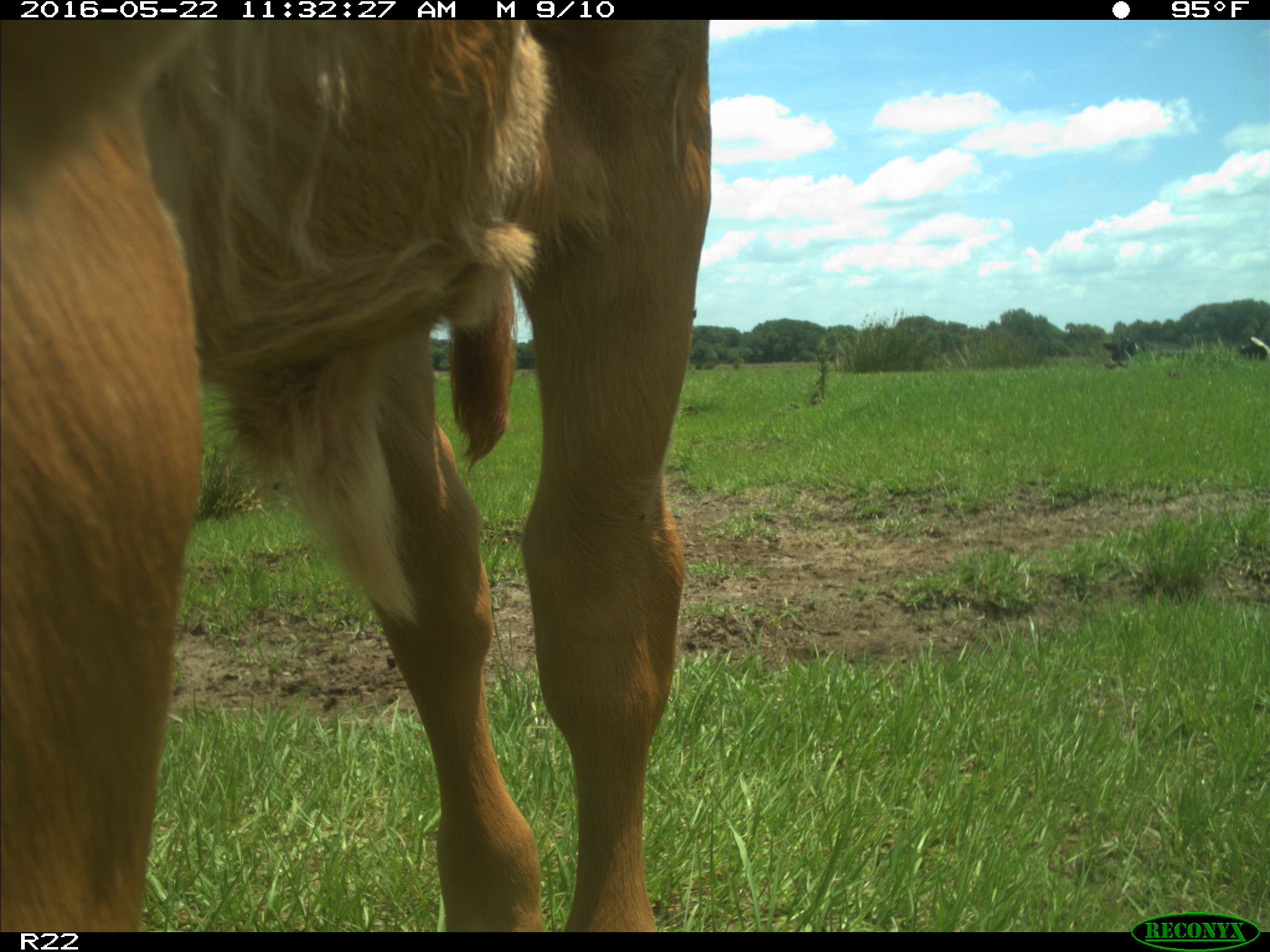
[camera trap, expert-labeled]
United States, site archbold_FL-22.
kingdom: Animalia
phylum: Chordata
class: Mammalia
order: Artiodactyla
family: Bovidae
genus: Bos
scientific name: Bos taurus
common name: domestic cow